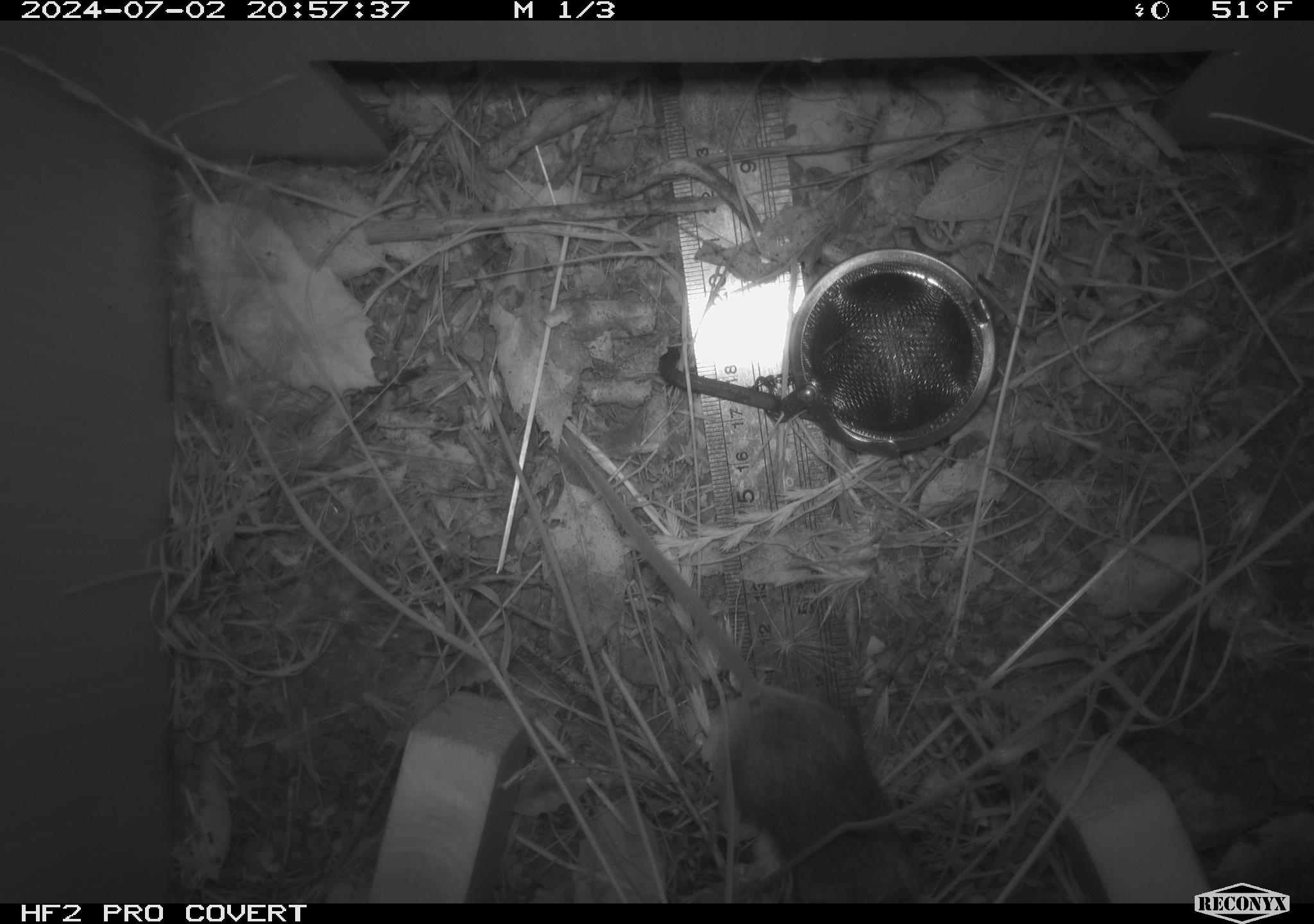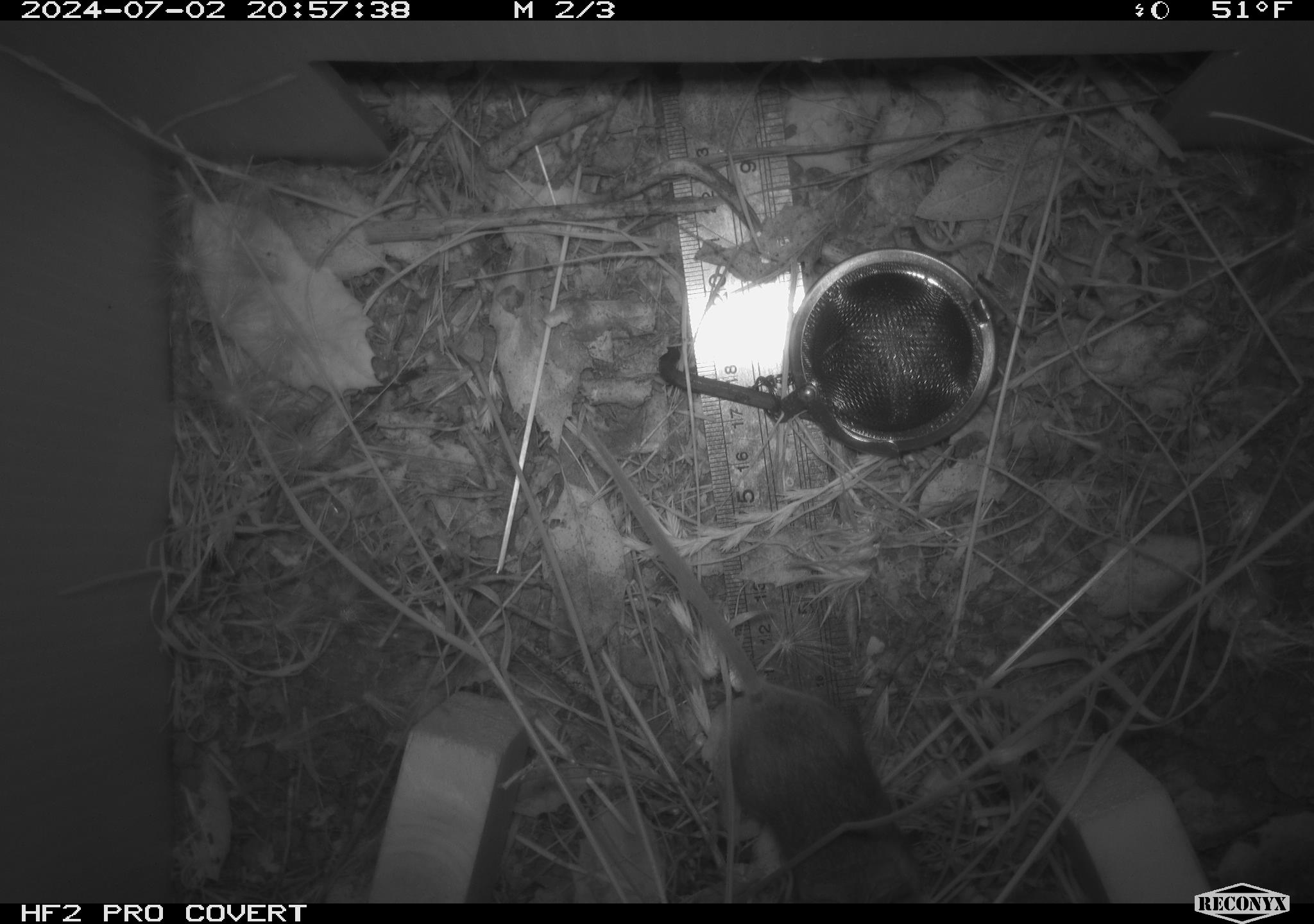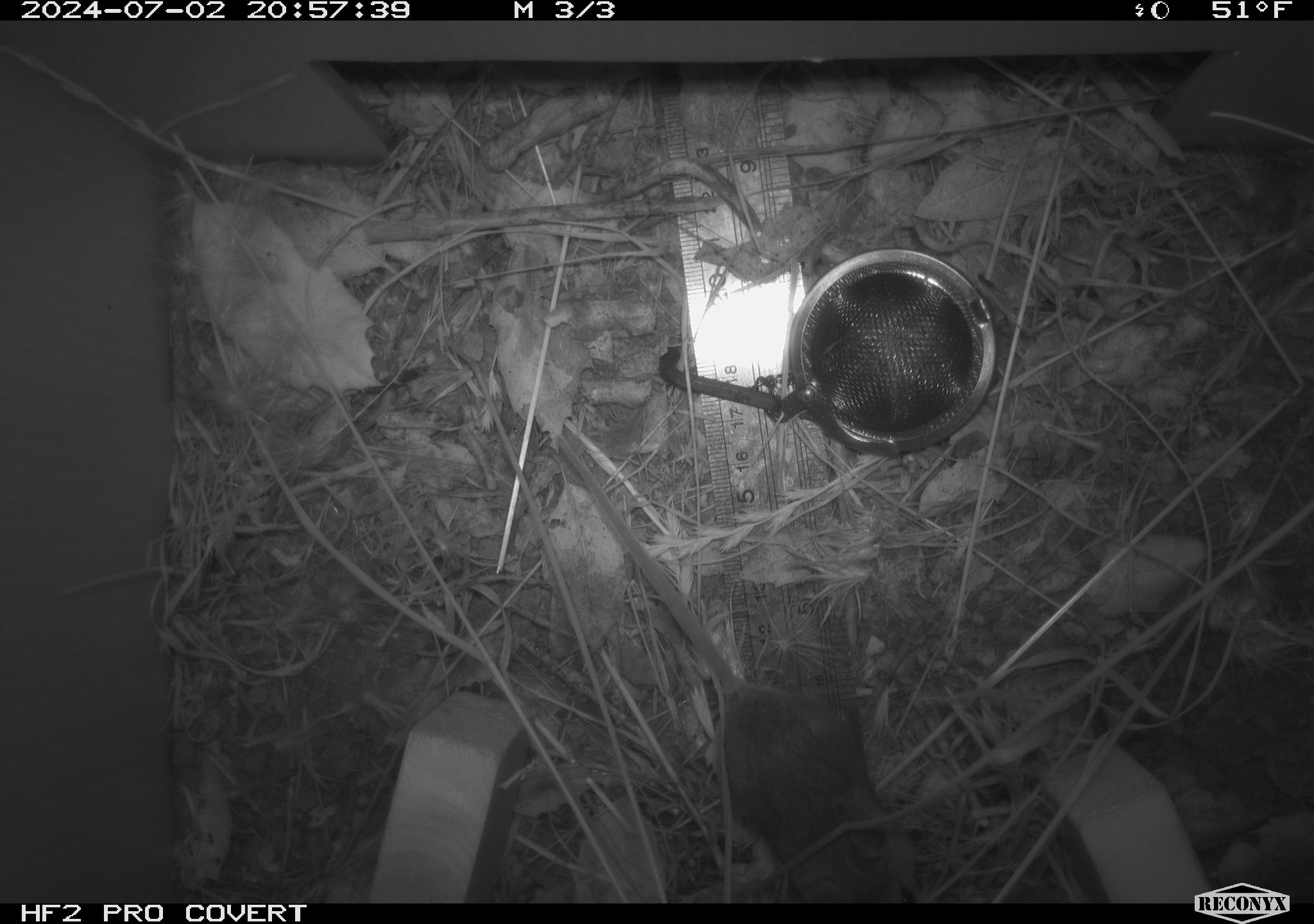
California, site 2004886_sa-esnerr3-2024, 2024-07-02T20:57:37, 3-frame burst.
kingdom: Animalia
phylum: Chordata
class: Mammalia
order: Rodentia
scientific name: Rodentia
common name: rodent